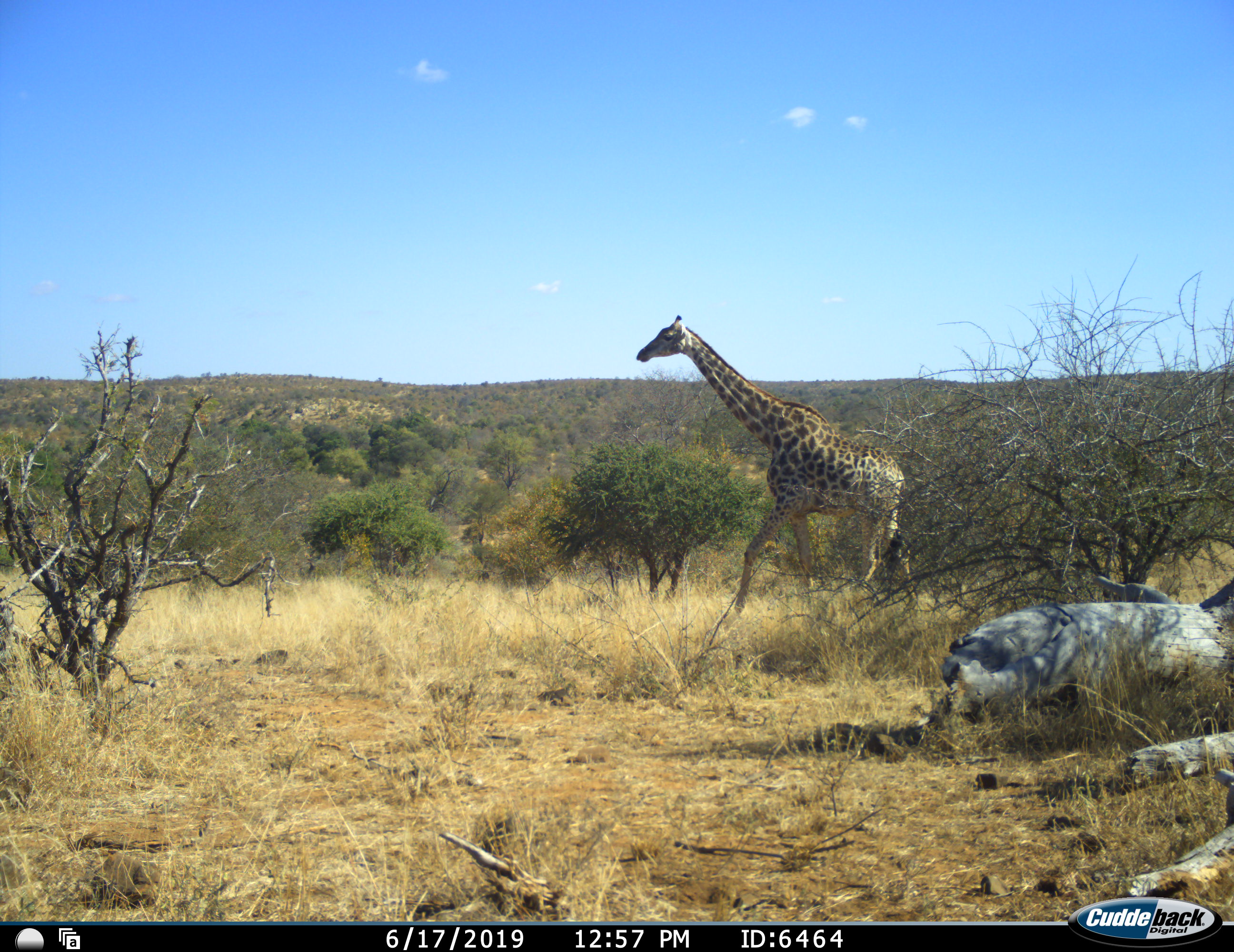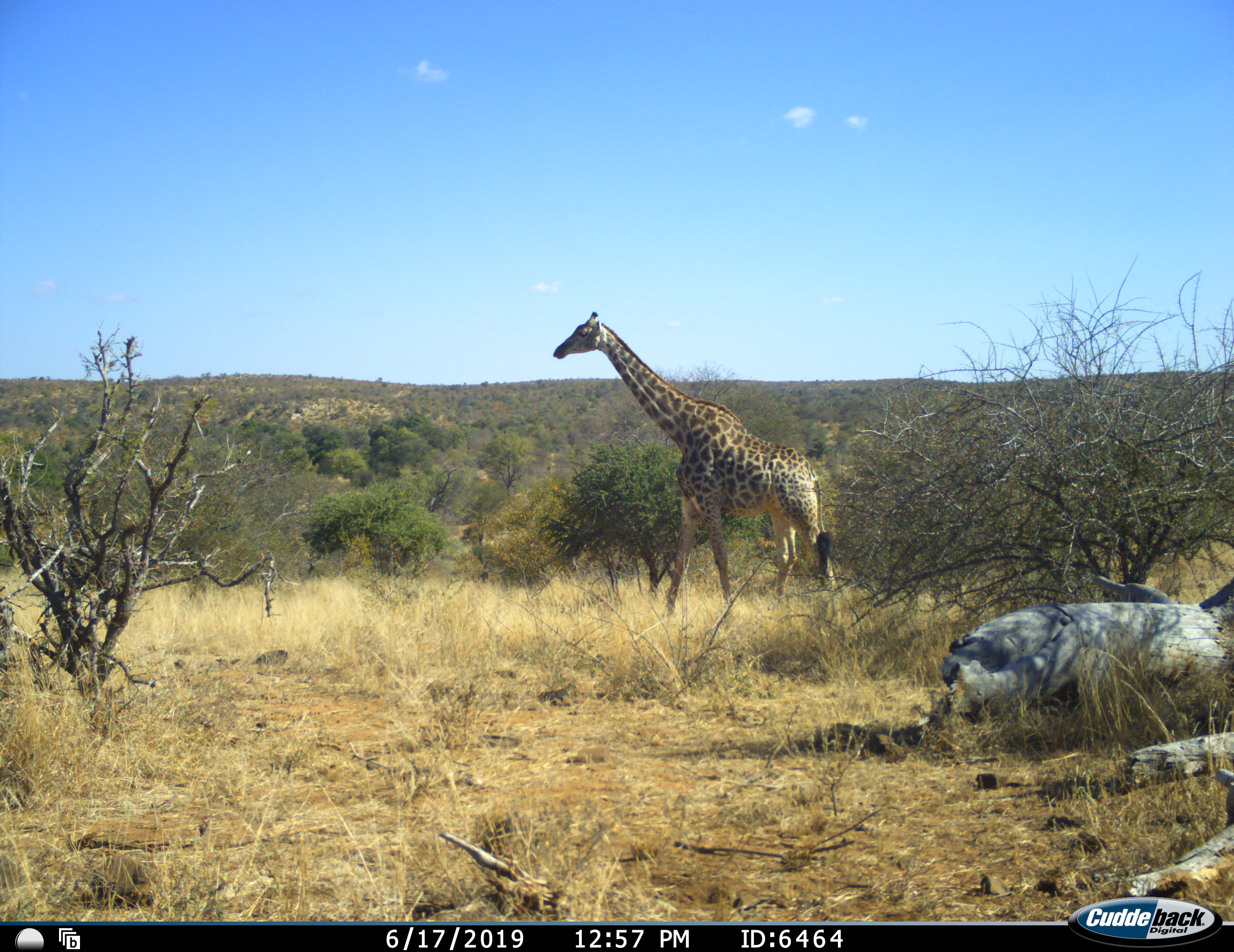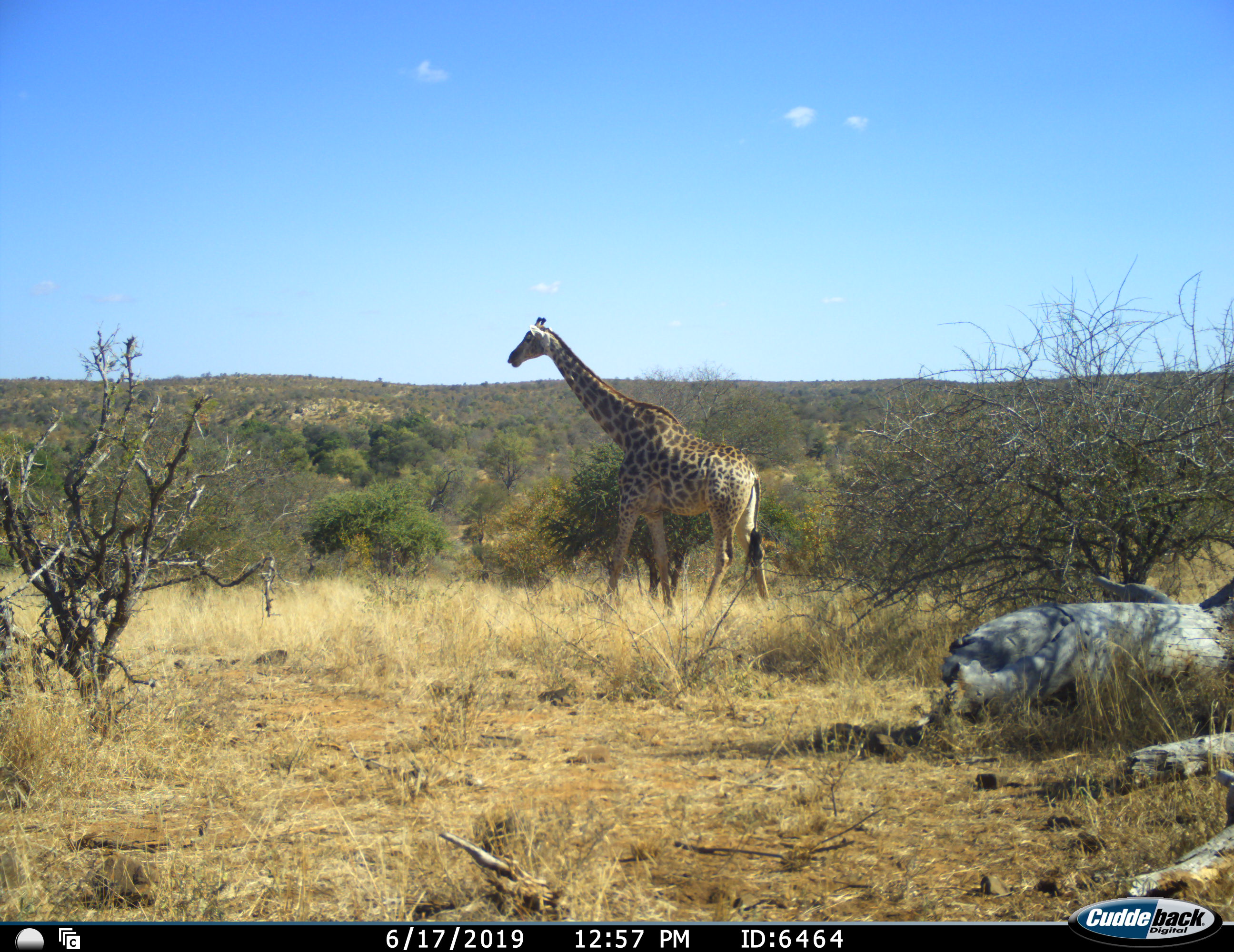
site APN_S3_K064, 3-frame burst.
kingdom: Animalia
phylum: Chordata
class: Mammalia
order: Artiodactyla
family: Giraffidae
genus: Giraffa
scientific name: Giraffa camelopardalis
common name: giraffe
Giraffe (Giraffa camelopardalis), count 1. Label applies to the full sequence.